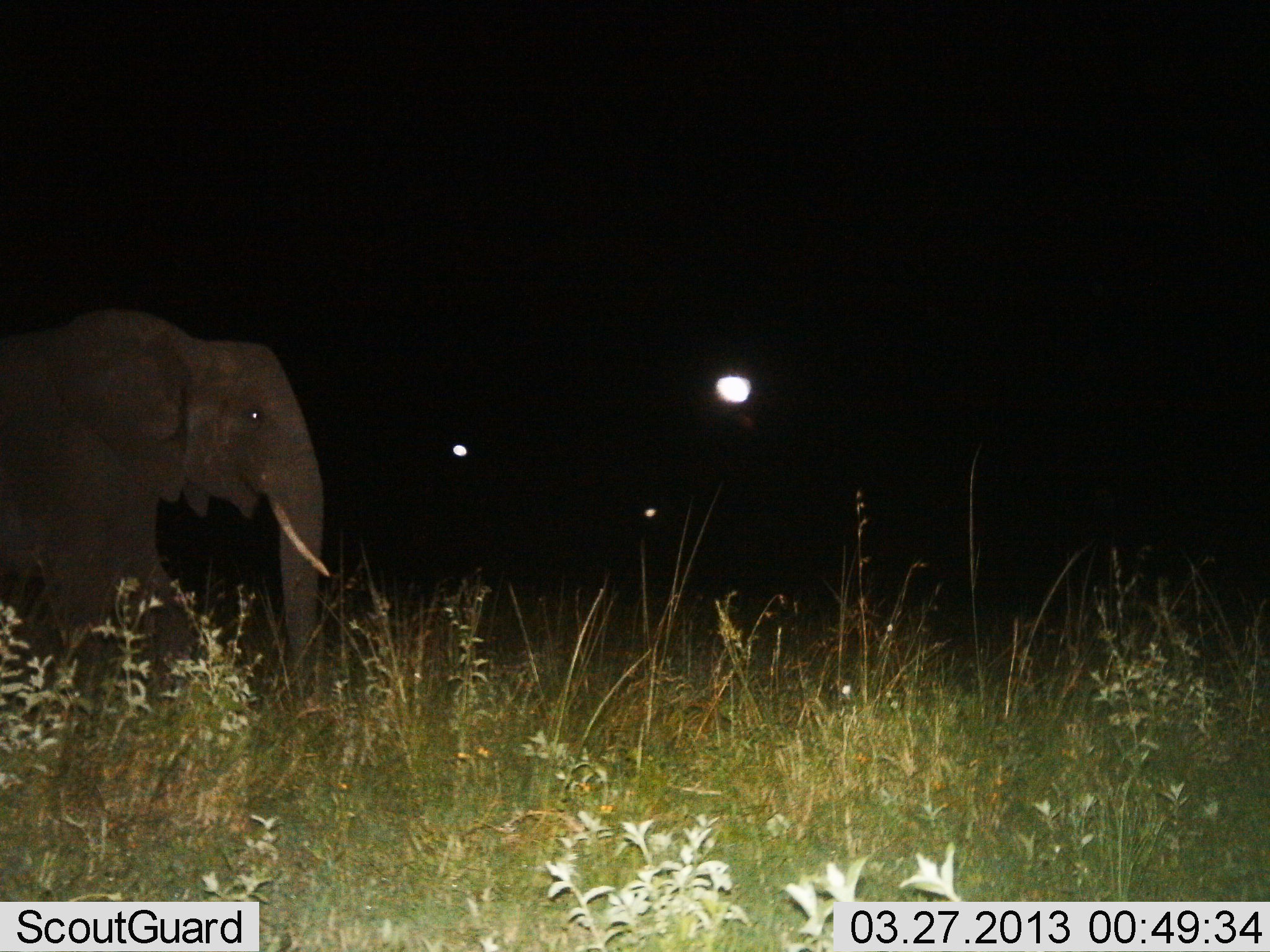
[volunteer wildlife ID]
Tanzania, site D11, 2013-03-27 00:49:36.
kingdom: Animalia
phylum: Chordata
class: Mammalia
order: Proboscidea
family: Elephantidae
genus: Loxodonta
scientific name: Loxodonta africana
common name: african bush elephant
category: elephant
Elephant (african bush elephant) (Loxodonta africana), count 1. Behavior (volunteer vote fractions): standing 40%, resting 0%, moving 60%, interacting 0%. Young present (vote fraction): 0%. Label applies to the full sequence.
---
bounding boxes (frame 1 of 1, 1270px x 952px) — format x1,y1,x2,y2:
animal: 0,313,330,725